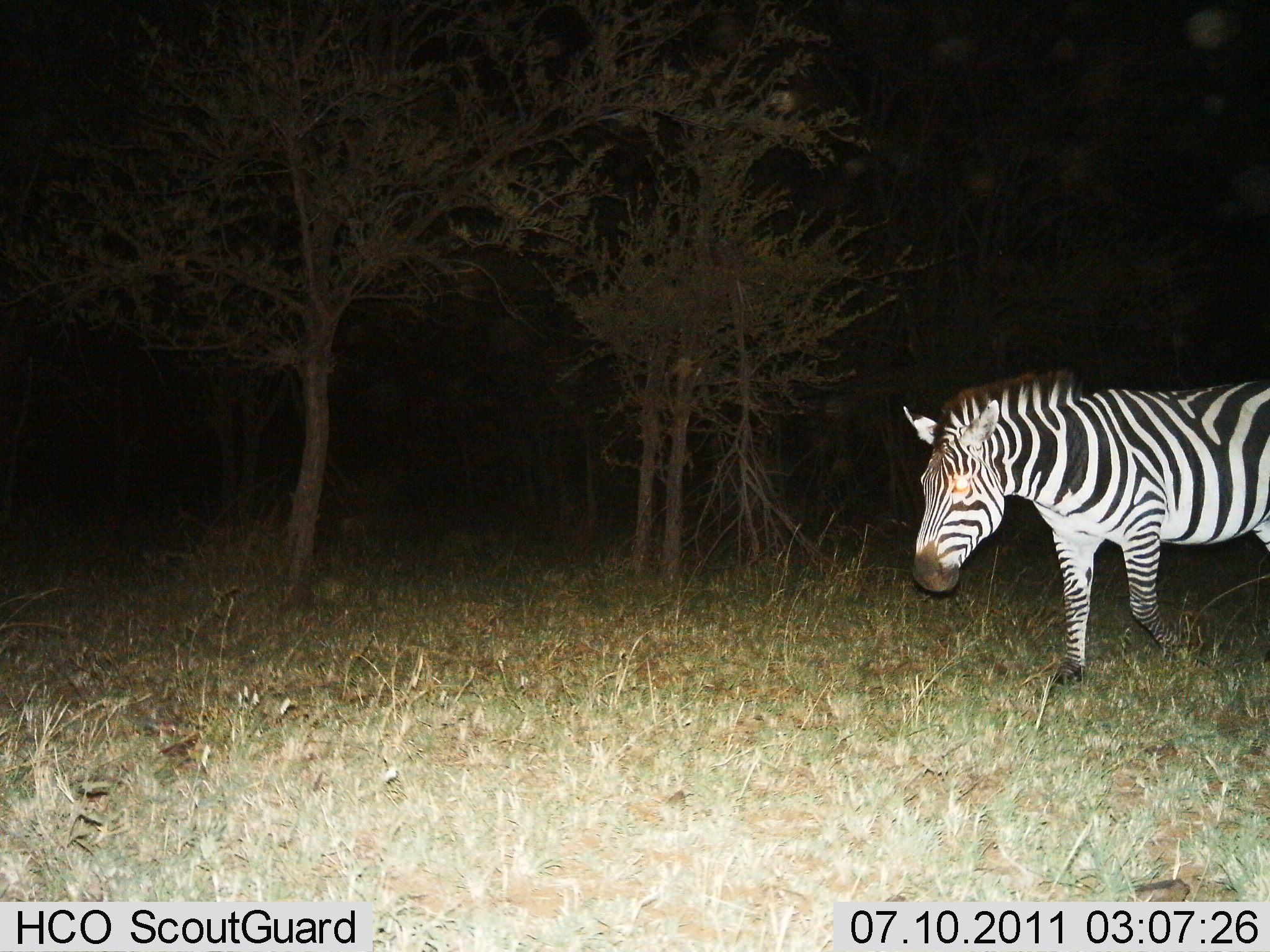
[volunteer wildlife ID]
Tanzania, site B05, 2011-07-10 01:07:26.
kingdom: Animalia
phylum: Chordata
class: Mammalia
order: Perissodactyla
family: Equidae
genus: Equus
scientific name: Equus quagga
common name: plains zebra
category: zebra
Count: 1.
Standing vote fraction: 10%.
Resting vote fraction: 0%.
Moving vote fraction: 90%.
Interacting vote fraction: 0%.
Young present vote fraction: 0%.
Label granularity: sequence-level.